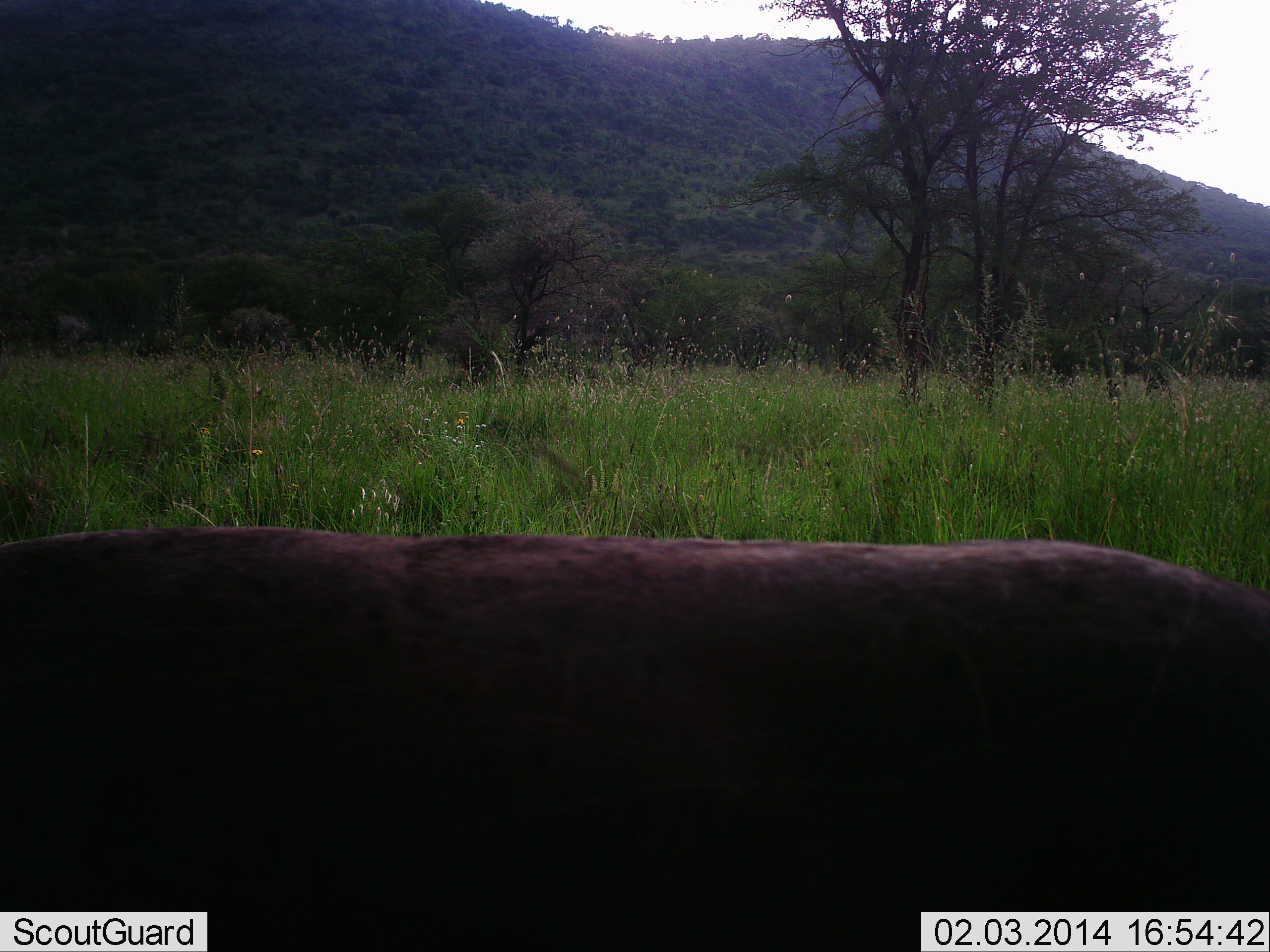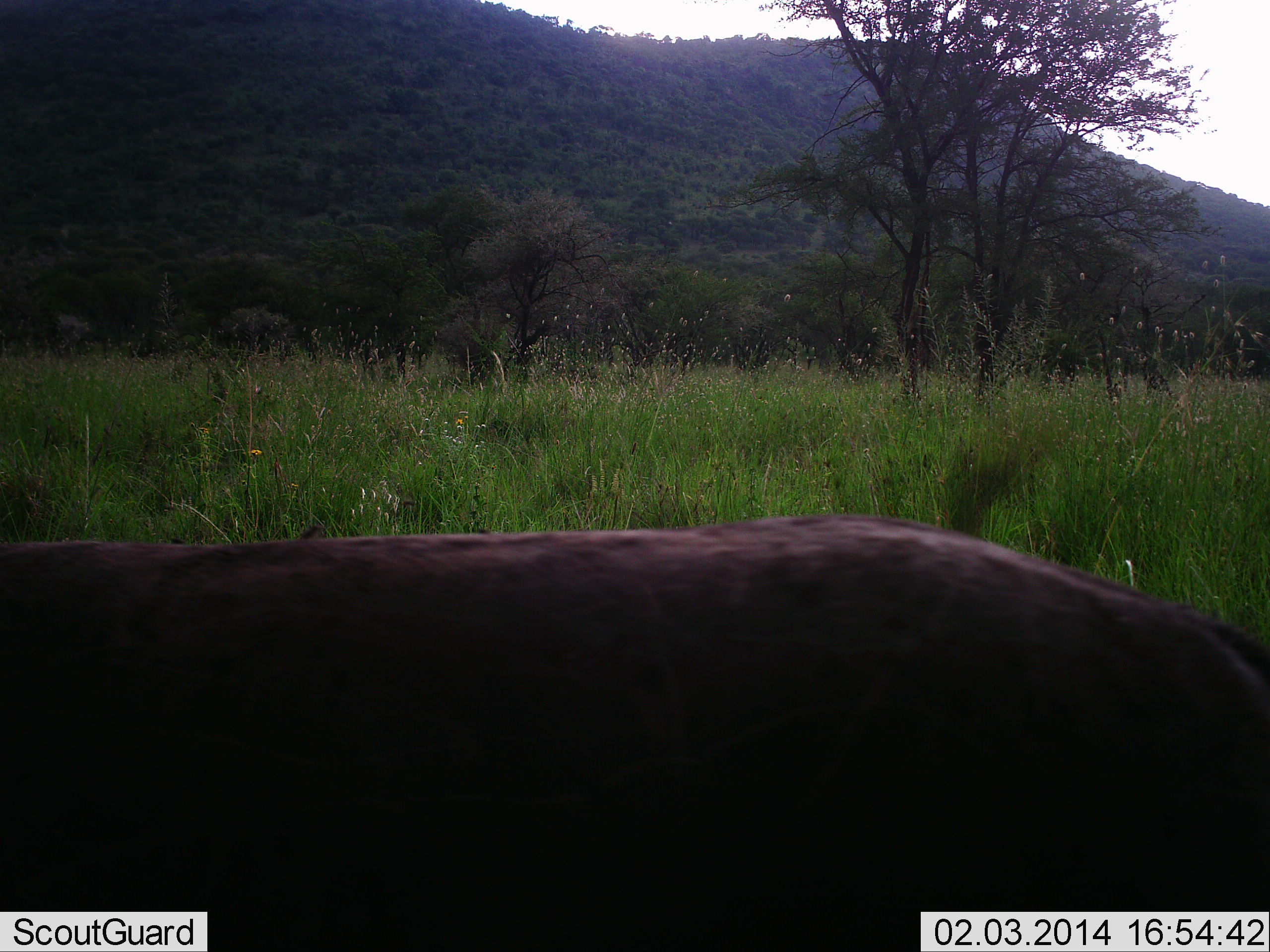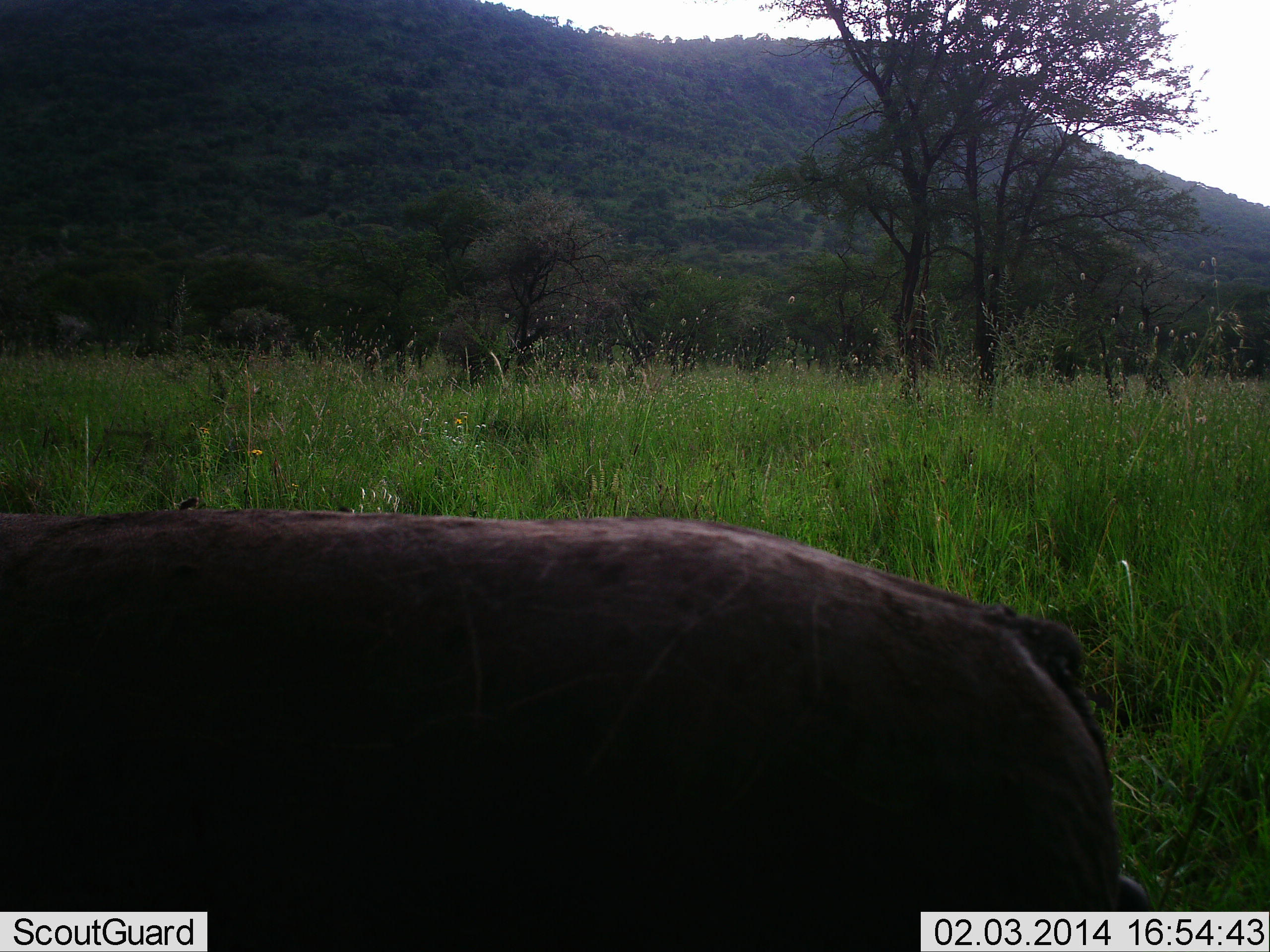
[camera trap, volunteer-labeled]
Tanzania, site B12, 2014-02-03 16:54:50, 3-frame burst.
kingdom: Animalia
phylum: Chordata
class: Mammalia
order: Artiodactyla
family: Bovidae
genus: Syncerus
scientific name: Syncerus caffer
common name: cape buffalo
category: buffalo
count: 1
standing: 17%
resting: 0%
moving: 83%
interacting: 0%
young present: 0%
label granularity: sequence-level